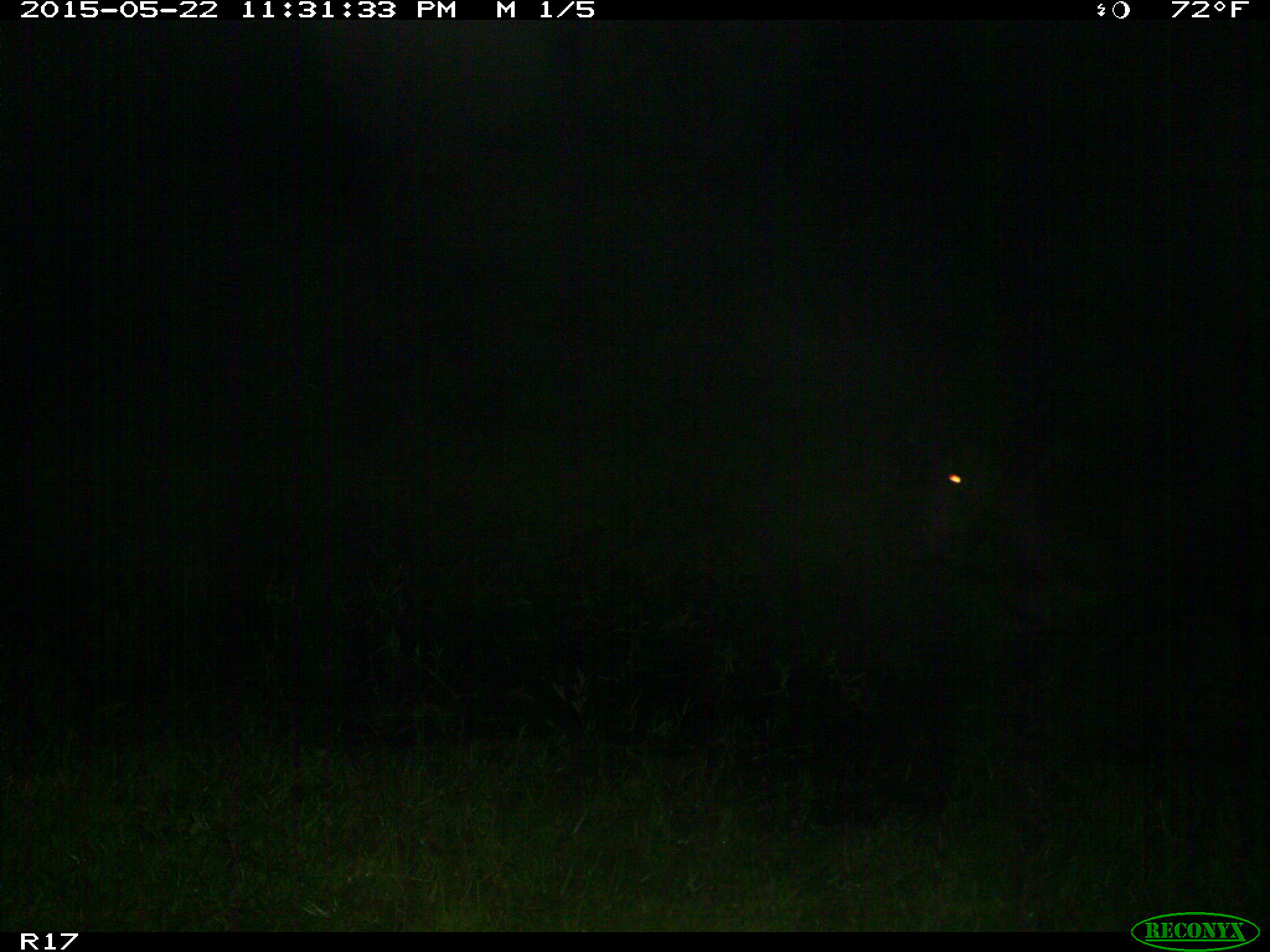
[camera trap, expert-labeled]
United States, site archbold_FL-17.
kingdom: Animalia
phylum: Chordata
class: Mammalia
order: Artiodactyla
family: Bovidae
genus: Bos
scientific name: Bos taurus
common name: domestic cow